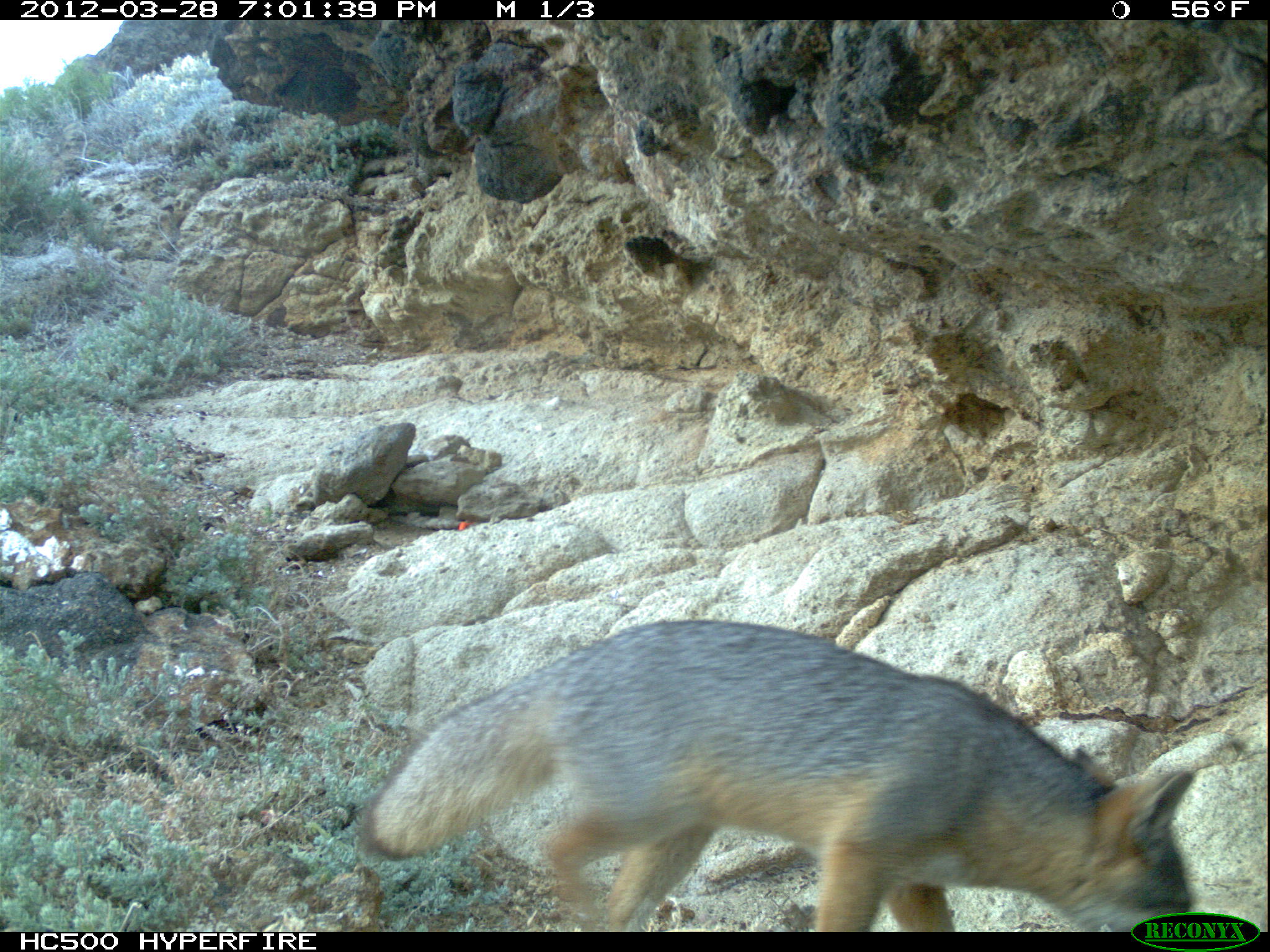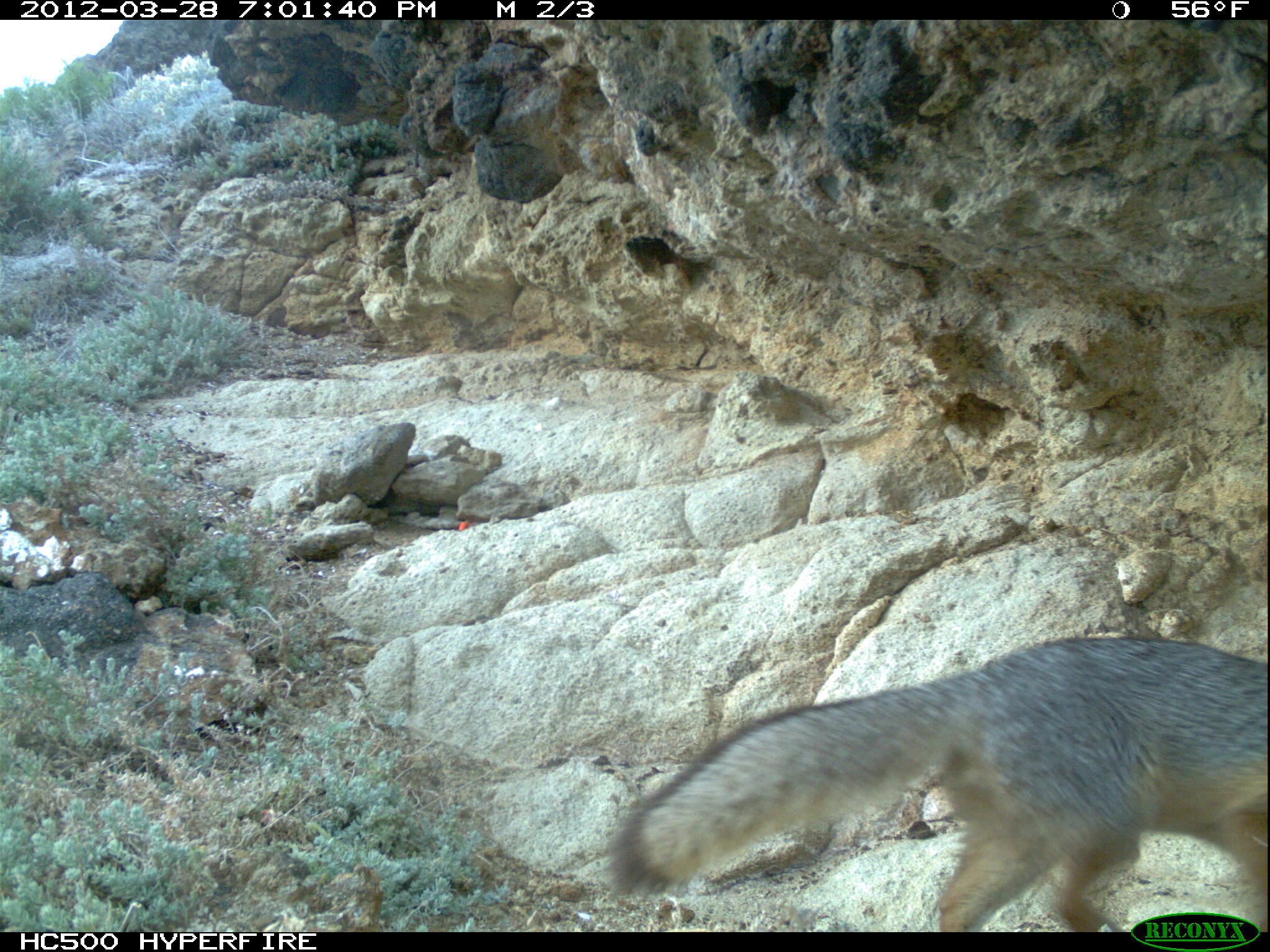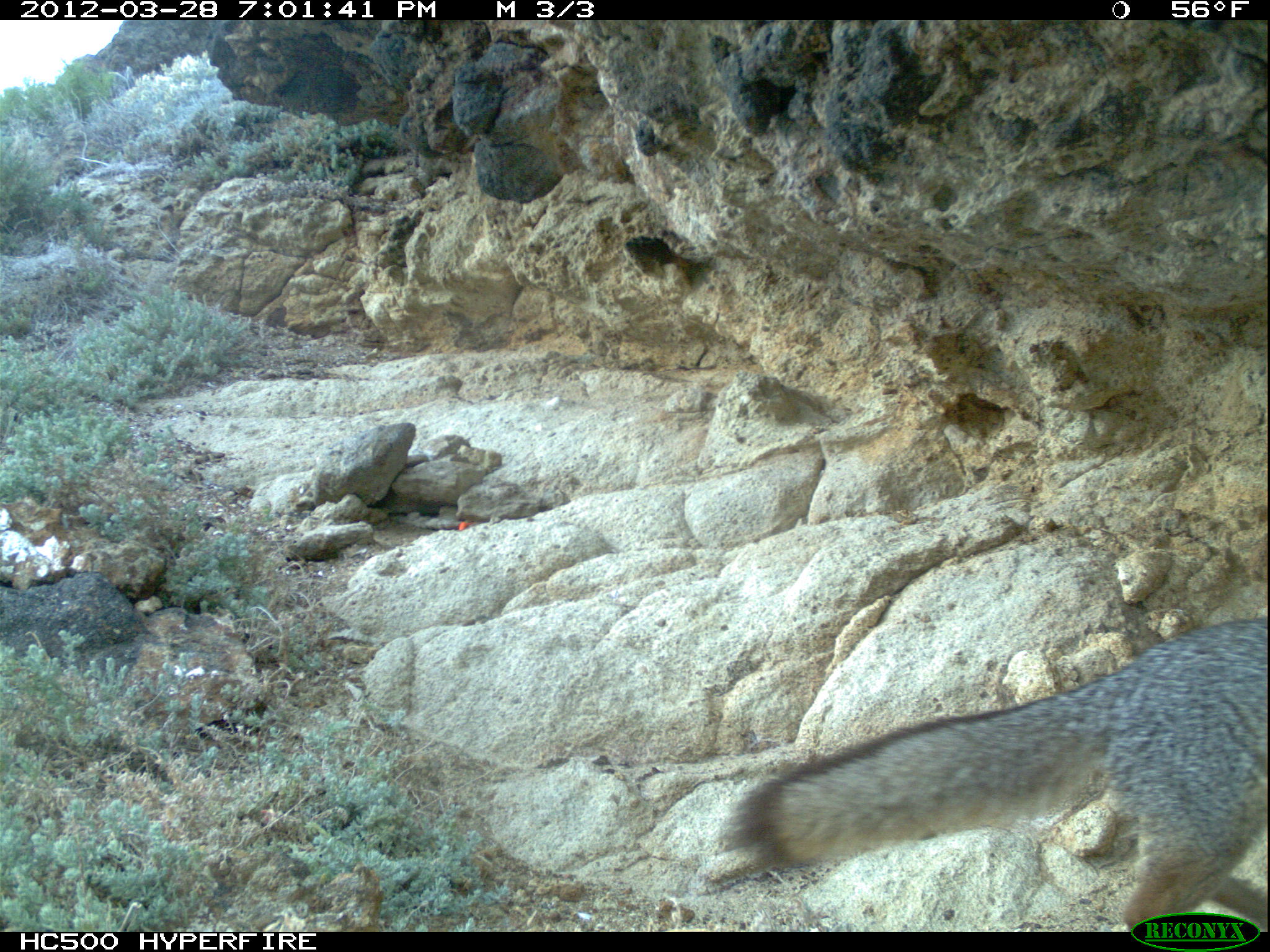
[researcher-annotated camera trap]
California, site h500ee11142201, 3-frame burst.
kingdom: Animalia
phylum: Chordata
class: Mammalia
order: Carnivora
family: Canidae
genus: Urocyon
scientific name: Urocyon littoralis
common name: island fox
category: fox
Fox (island fox) (Urocyon littoralis).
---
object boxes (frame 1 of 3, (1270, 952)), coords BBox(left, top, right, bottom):
fox: BBox(360, 620, 1193, 932)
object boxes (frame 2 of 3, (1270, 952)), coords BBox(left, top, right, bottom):
fox: BBox(602, 634, 1269, 932)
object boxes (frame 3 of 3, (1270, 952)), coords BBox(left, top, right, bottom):
fox: BBox(725, 617, 1268, 932)